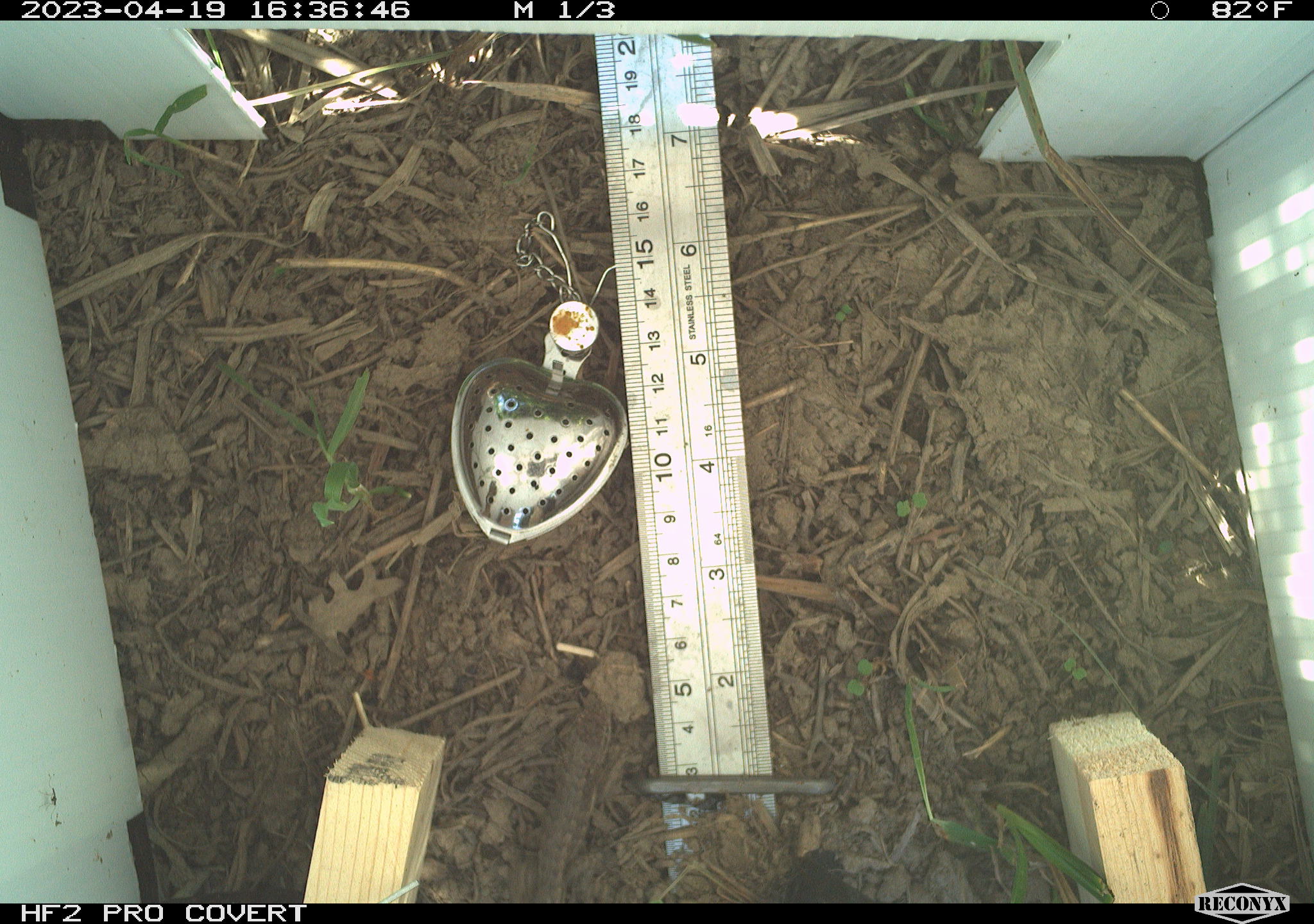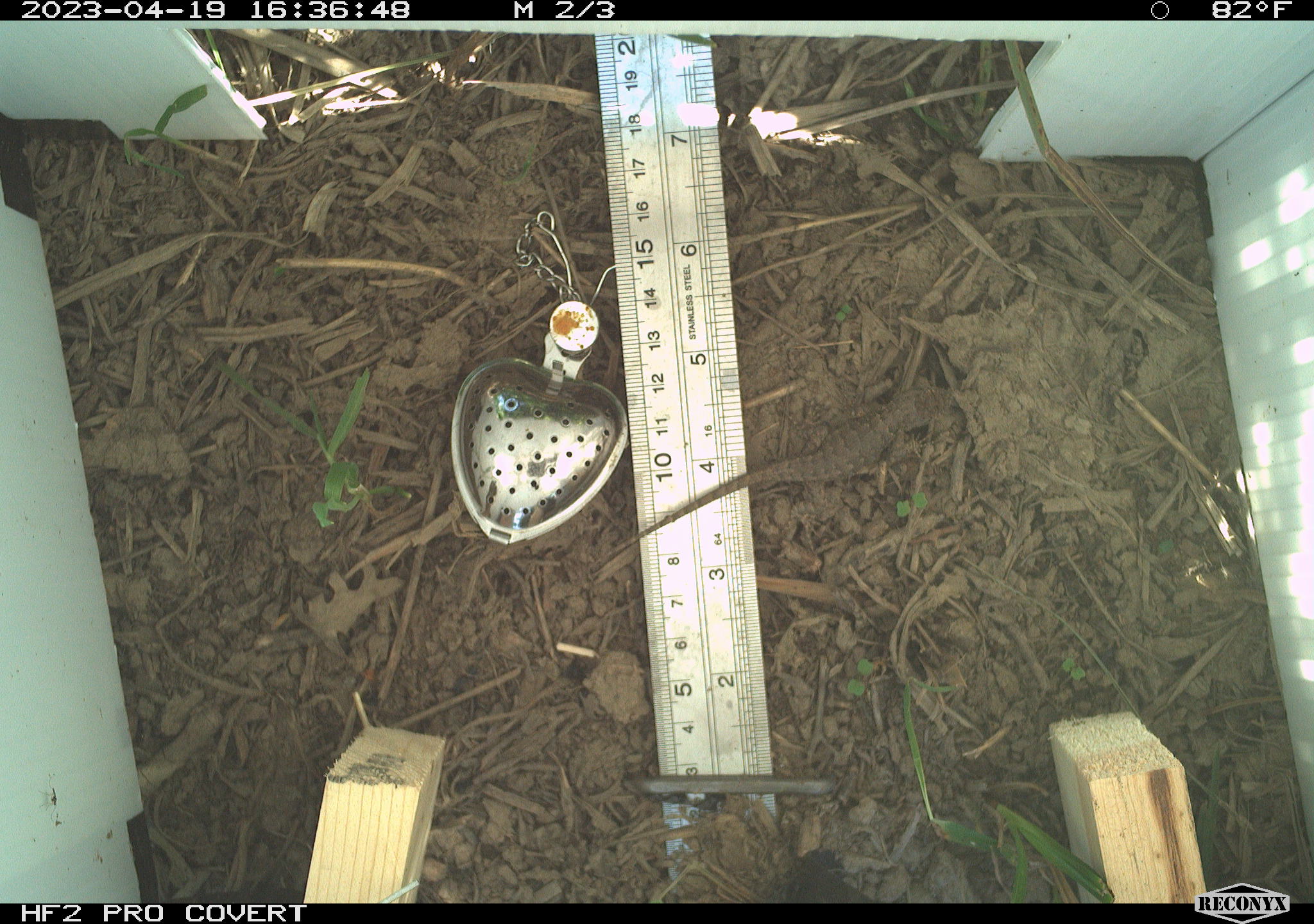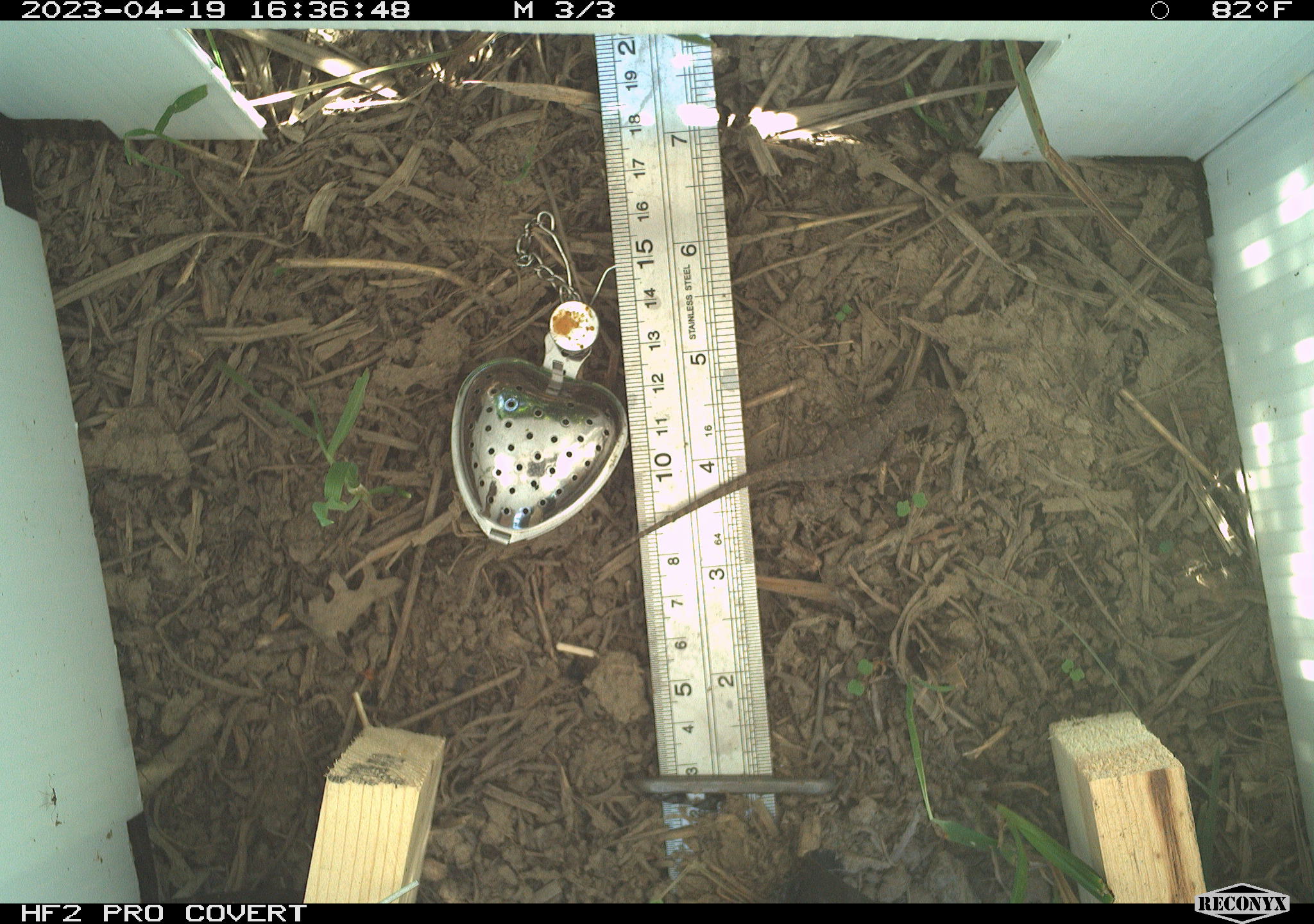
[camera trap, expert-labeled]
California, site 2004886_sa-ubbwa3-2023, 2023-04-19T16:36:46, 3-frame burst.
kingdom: Animalia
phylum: Chordata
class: Reptilia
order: Squamata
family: Phrynosomatidae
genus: Sceloporus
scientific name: Sceloporus occidentalis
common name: western fence lizard